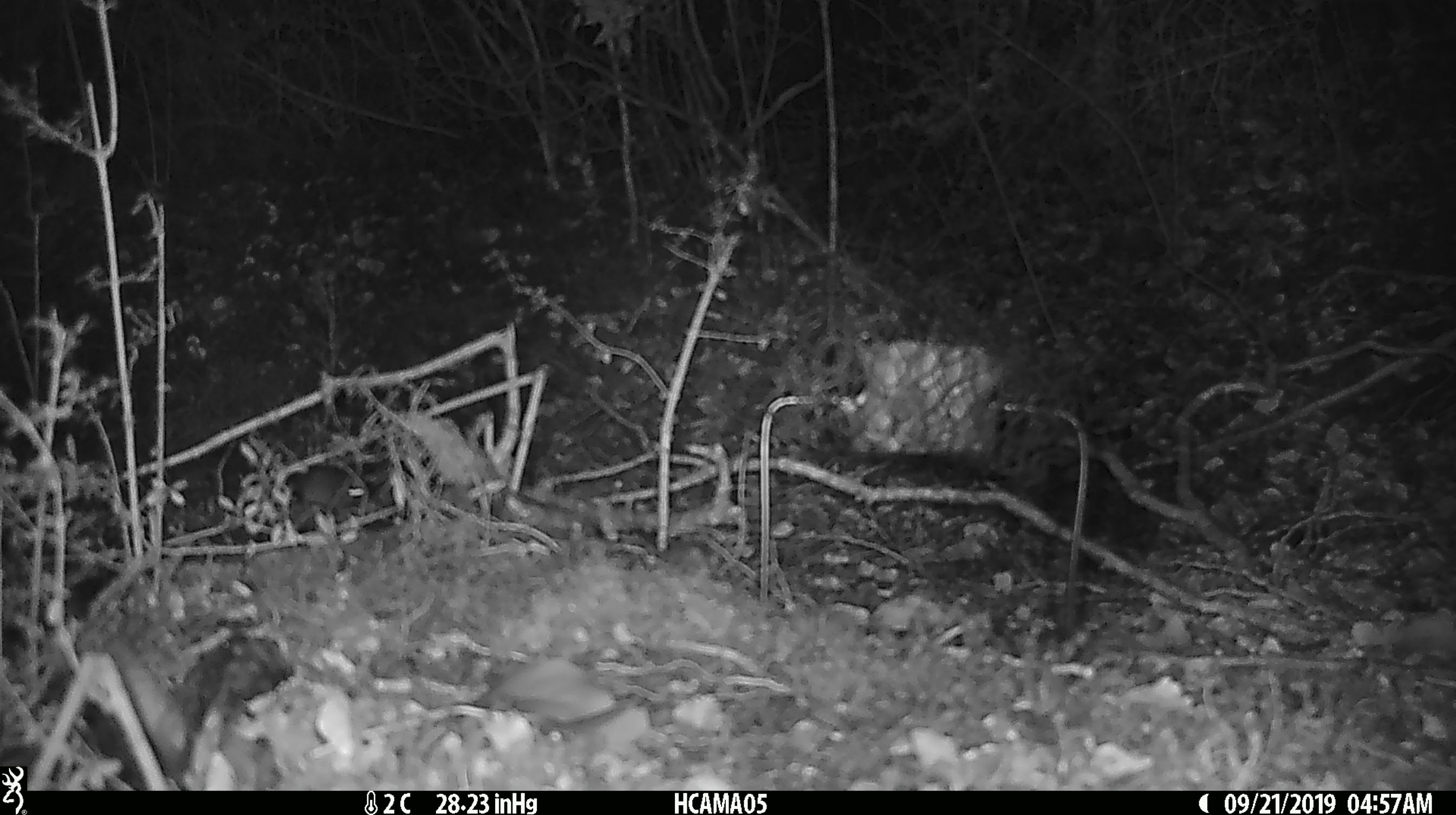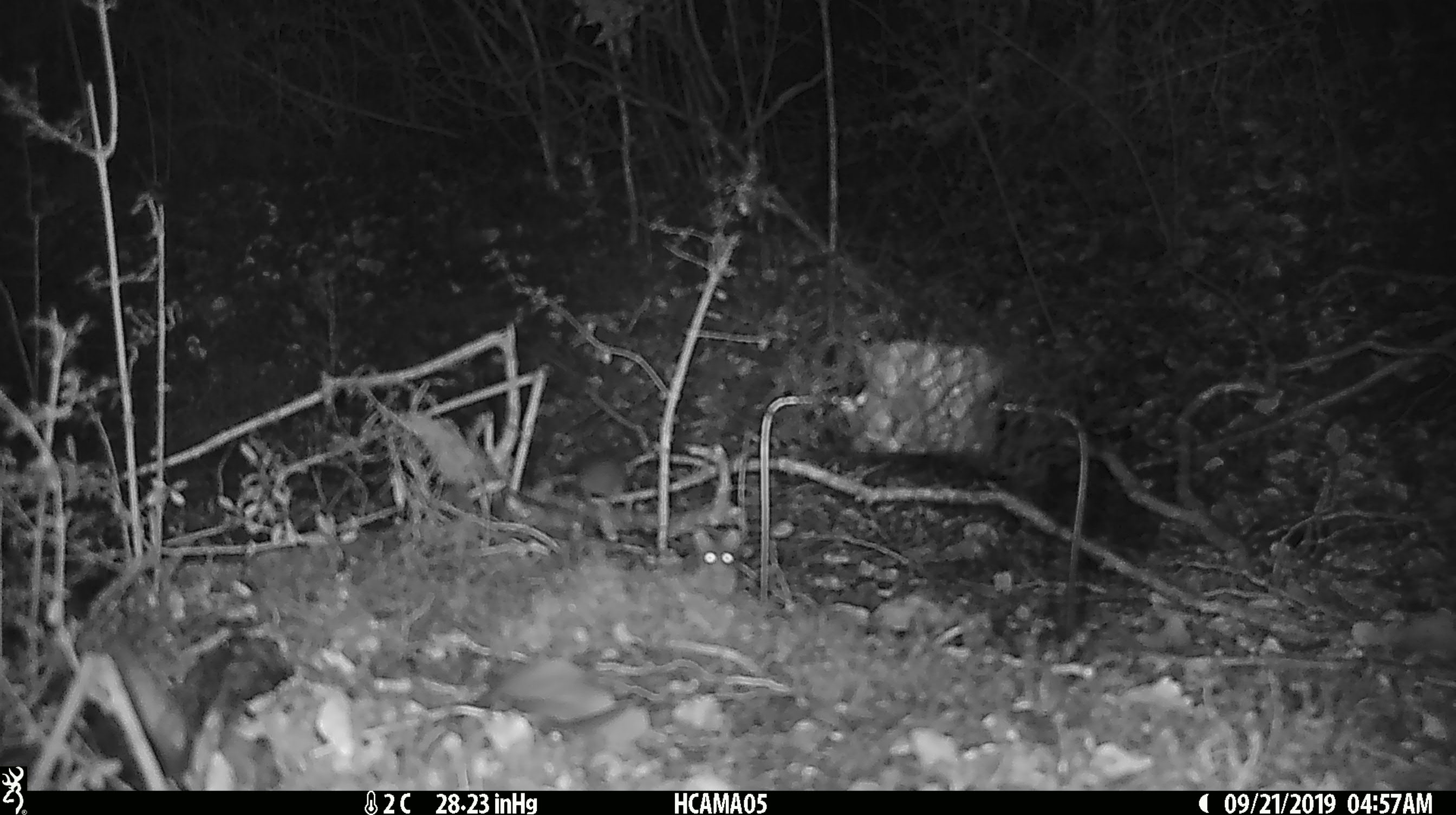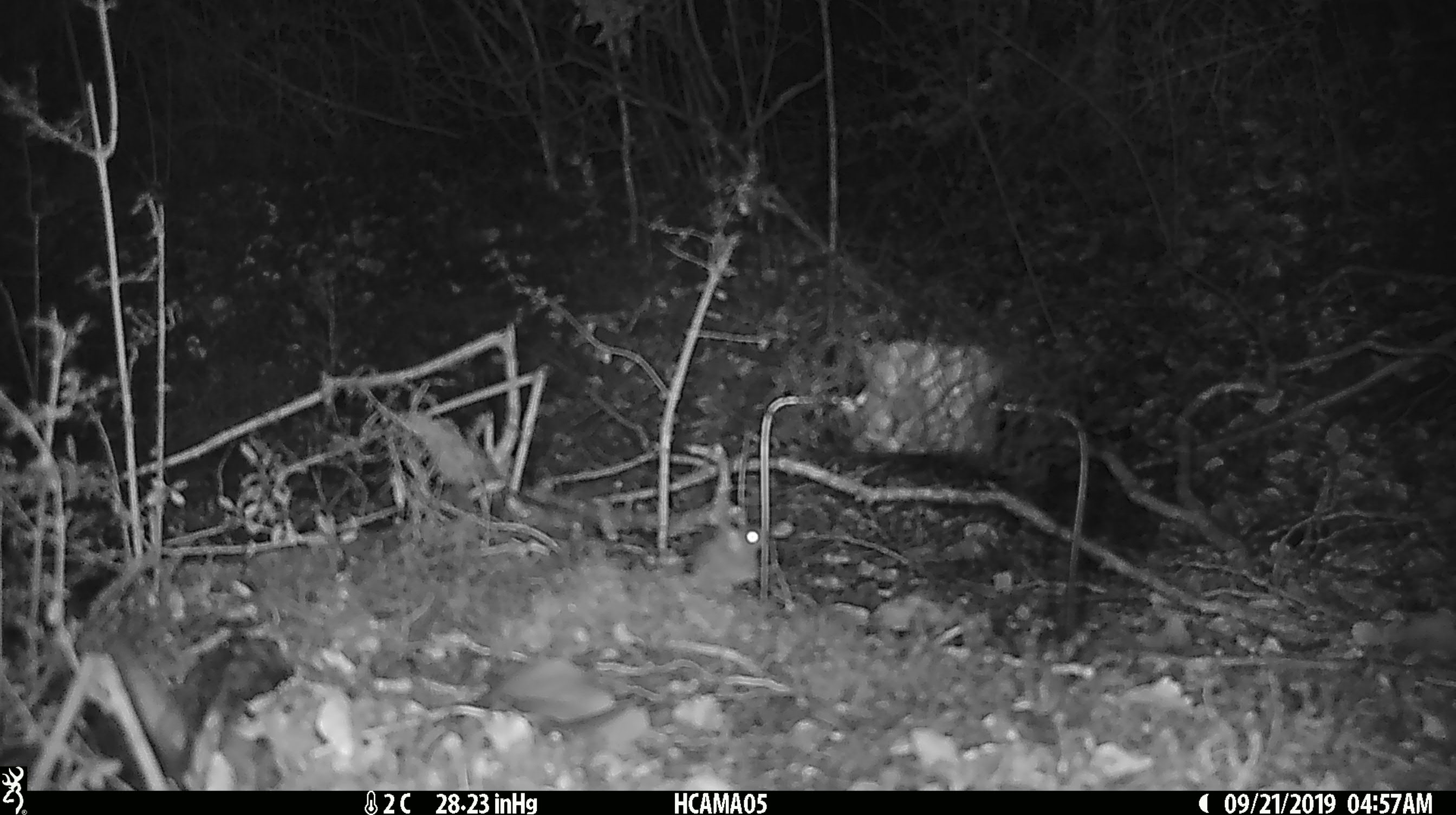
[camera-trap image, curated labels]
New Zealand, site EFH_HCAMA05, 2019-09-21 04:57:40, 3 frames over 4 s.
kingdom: Animalia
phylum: Chordata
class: Mammalia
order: Rodentia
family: Muridae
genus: Mus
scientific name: Mus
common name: mouse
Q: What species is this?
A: Mouse (Mus).